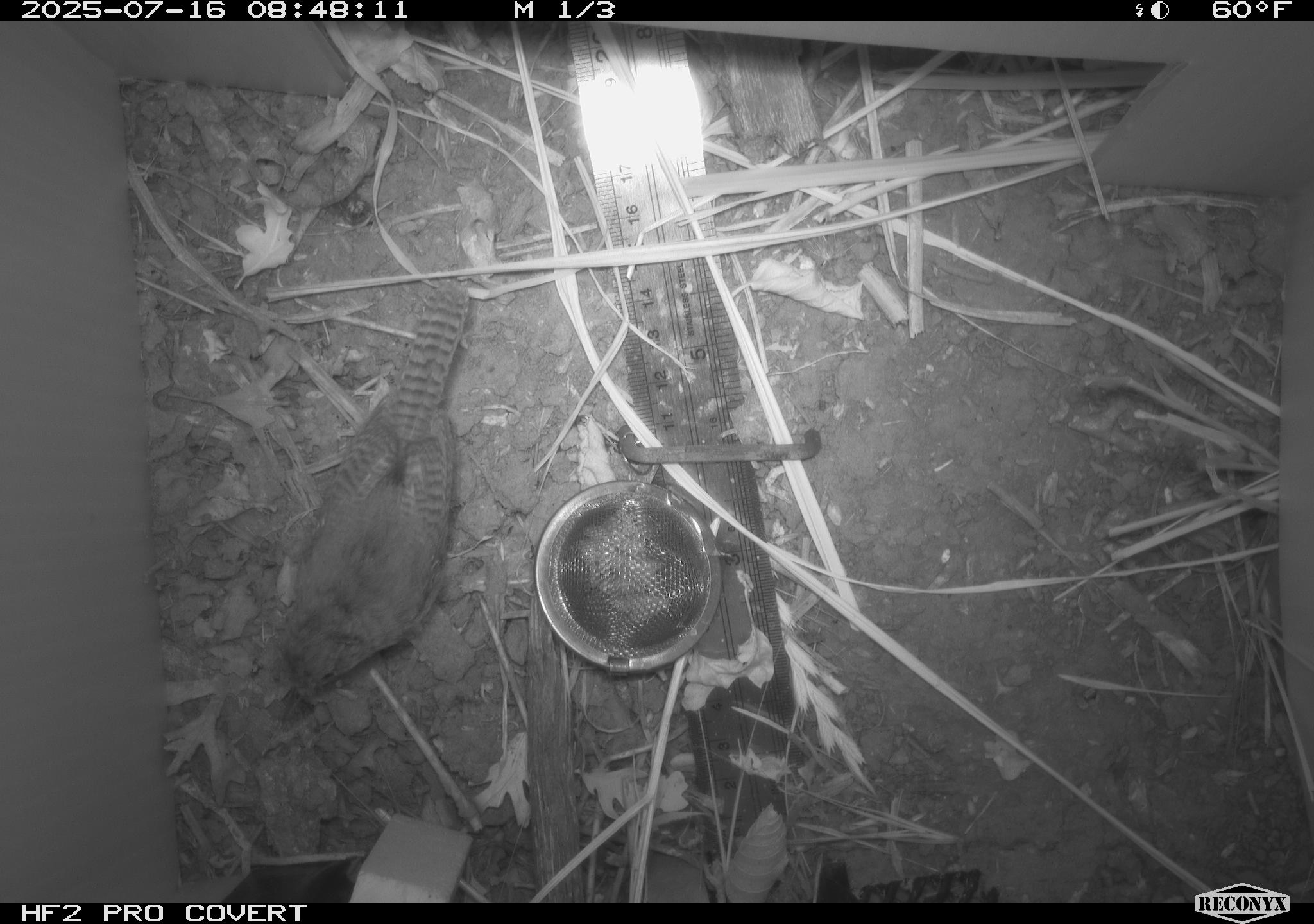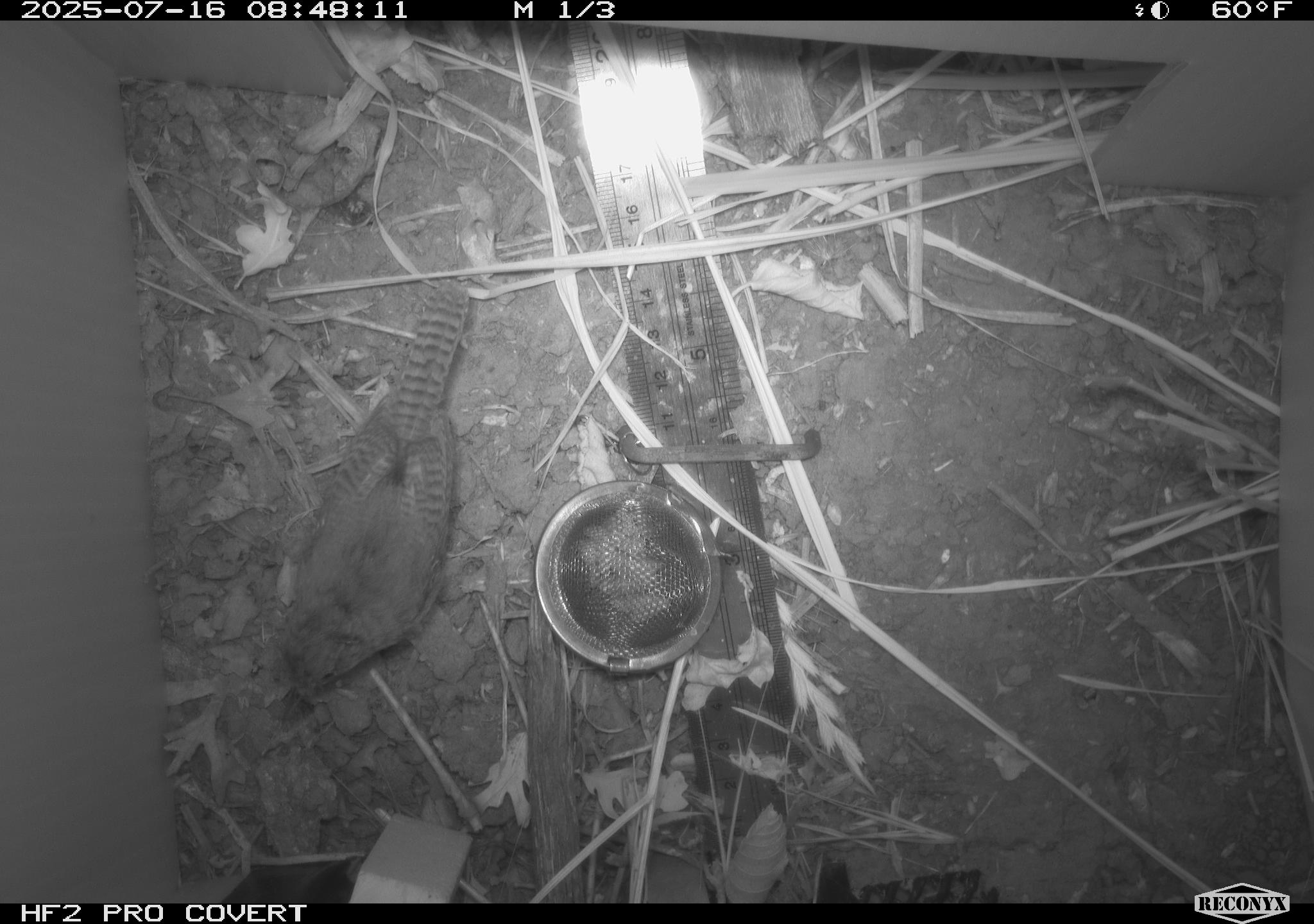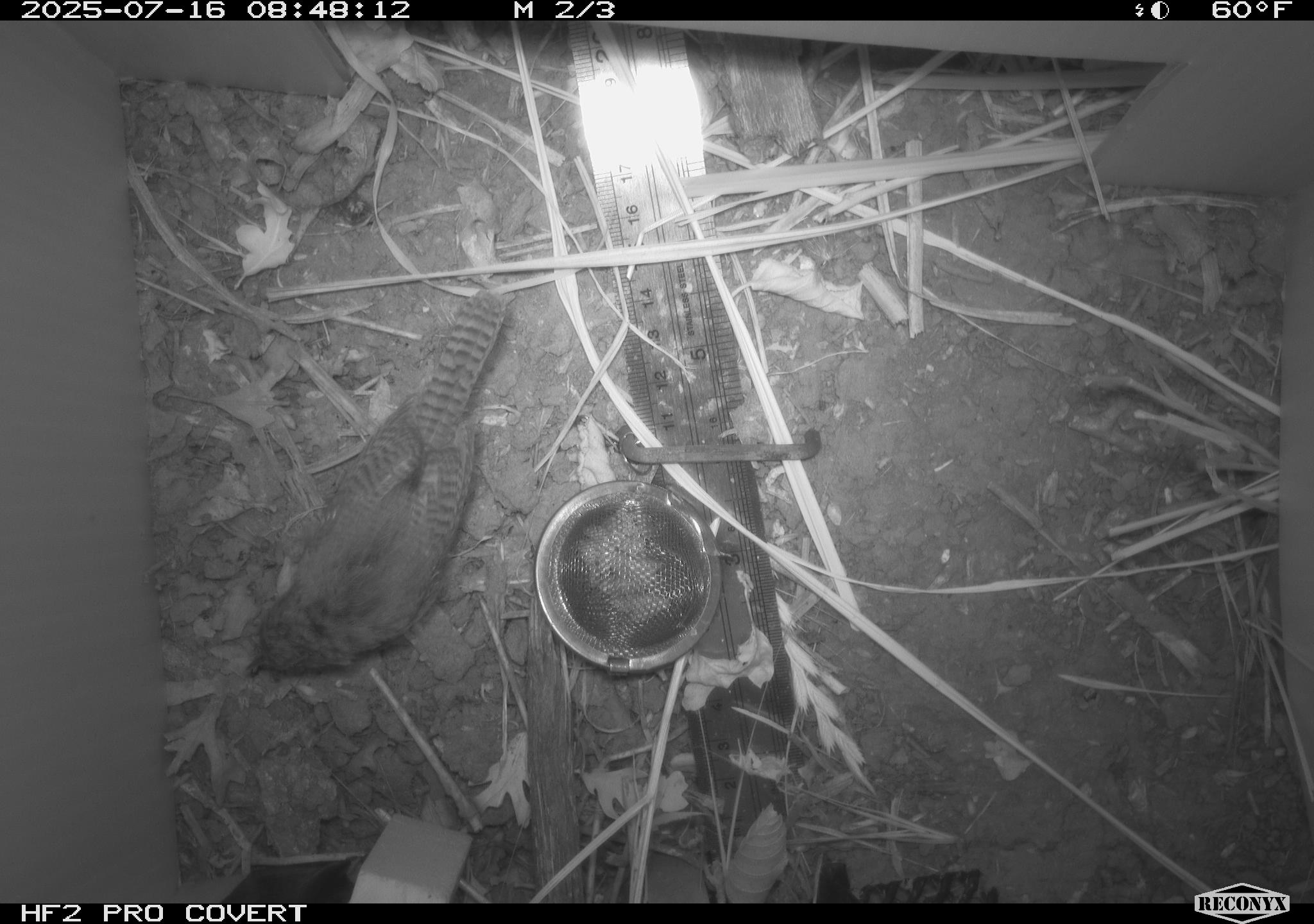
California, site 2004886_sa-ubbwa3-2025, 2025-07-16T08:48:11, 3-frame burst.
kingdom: Animalia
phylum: Chordata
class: Aves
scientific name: Aves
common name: bird